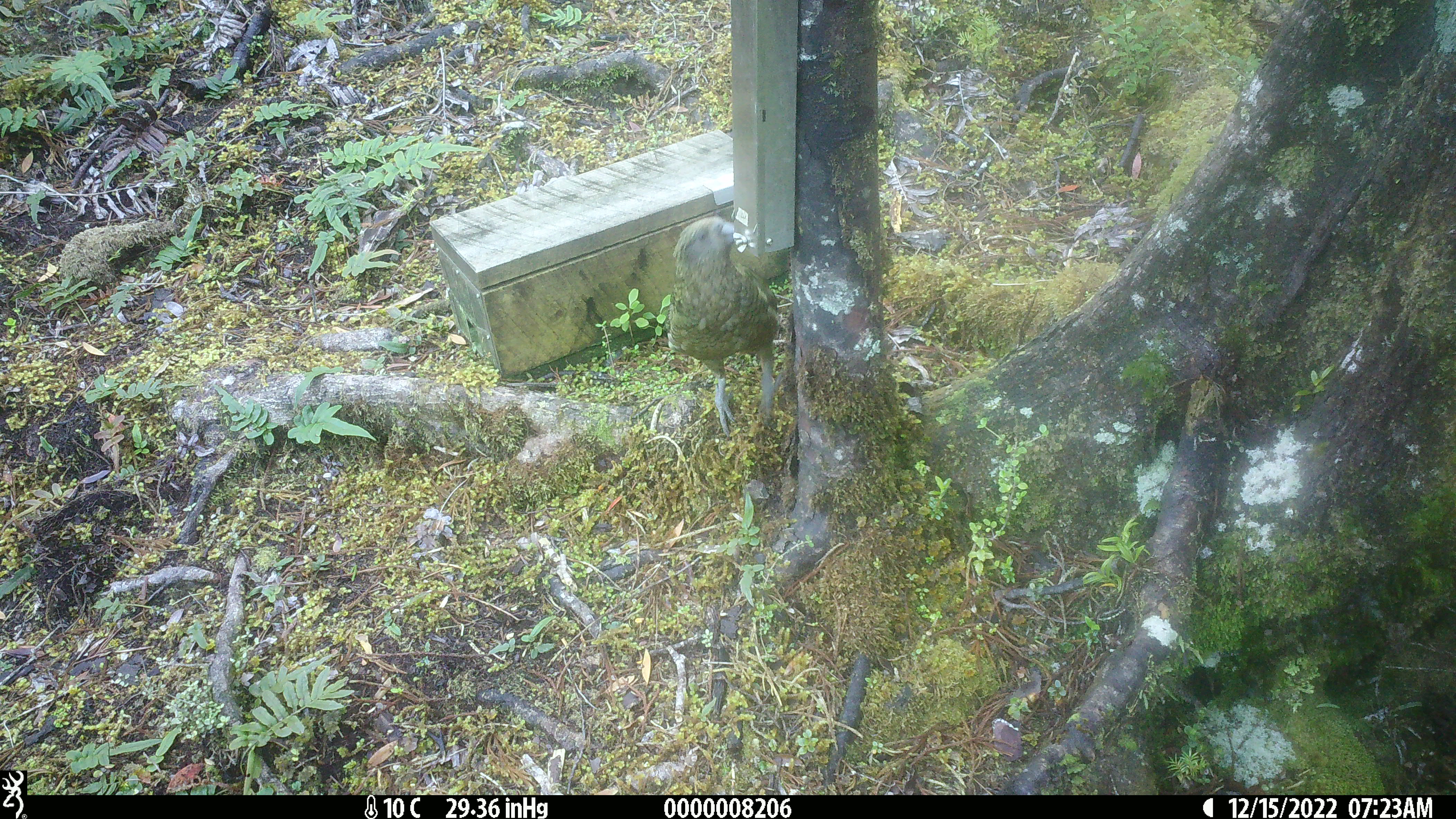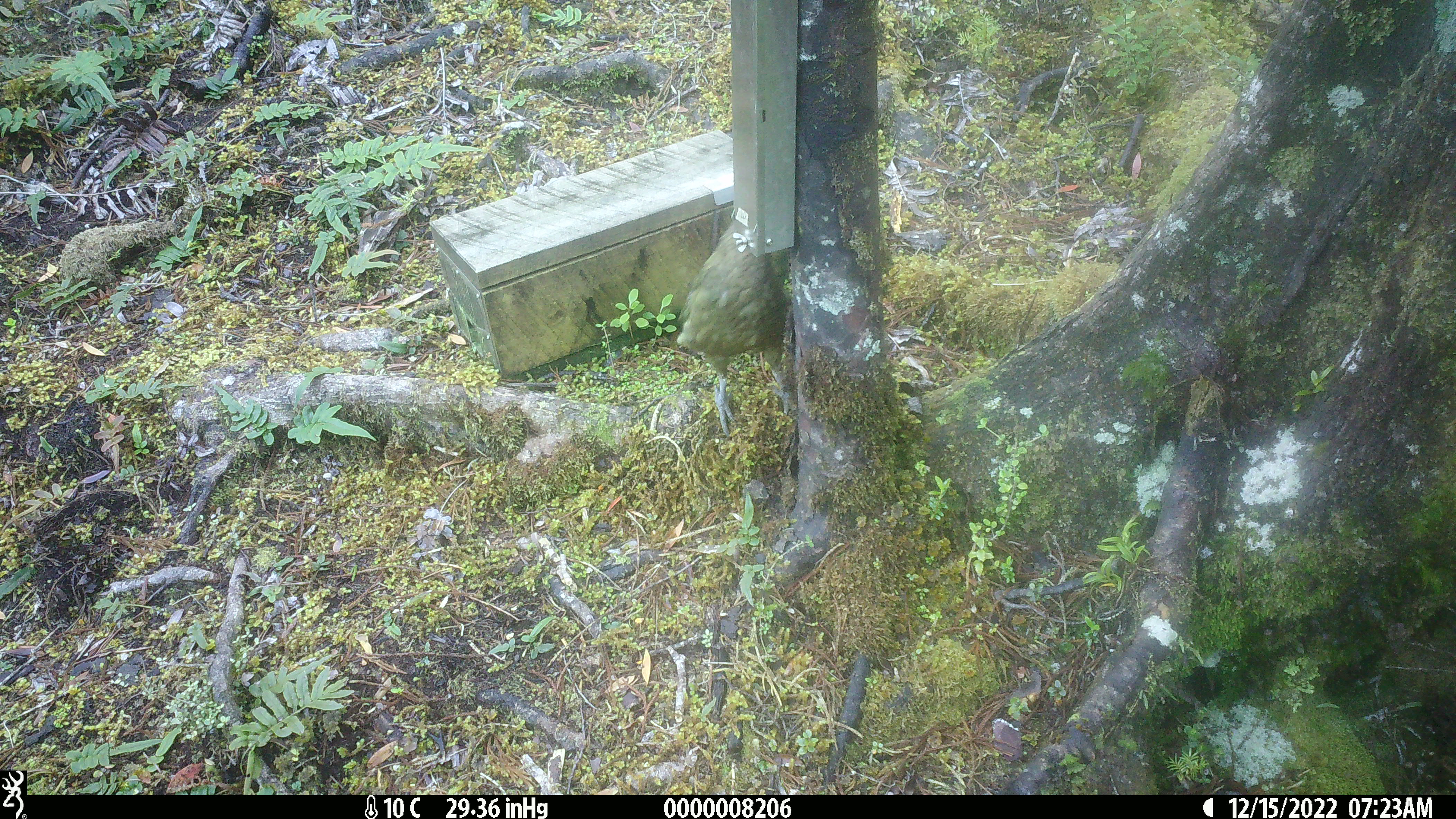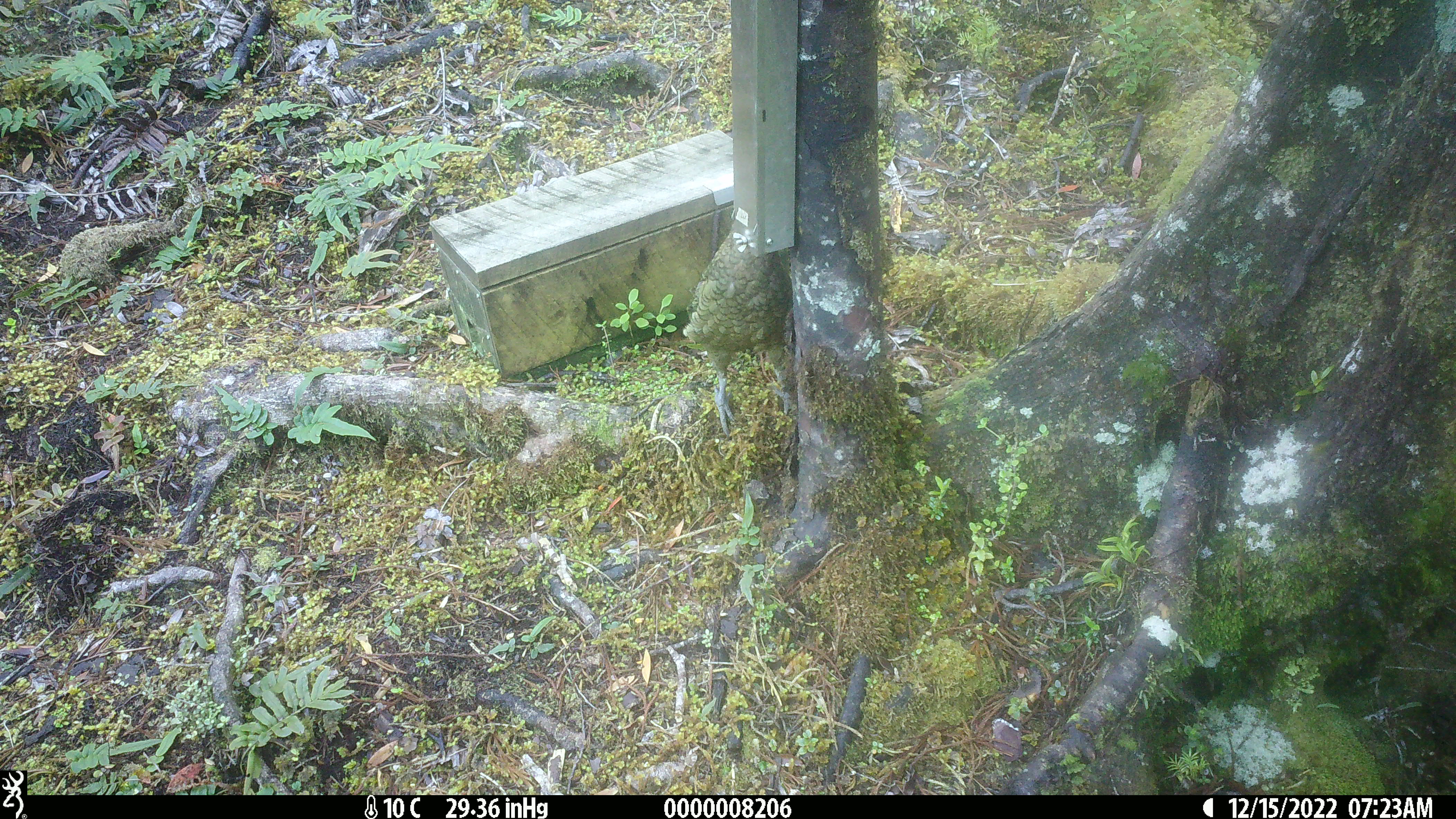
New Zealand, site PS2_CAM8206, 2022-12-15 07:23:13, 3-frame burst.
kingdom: Animalia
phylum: Chordata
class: Aves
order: Psittaciformes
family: Strigopidae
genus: Nestor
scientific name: Nestor notabilis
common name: kea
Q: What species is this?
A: Kea (Nestor notabilis).